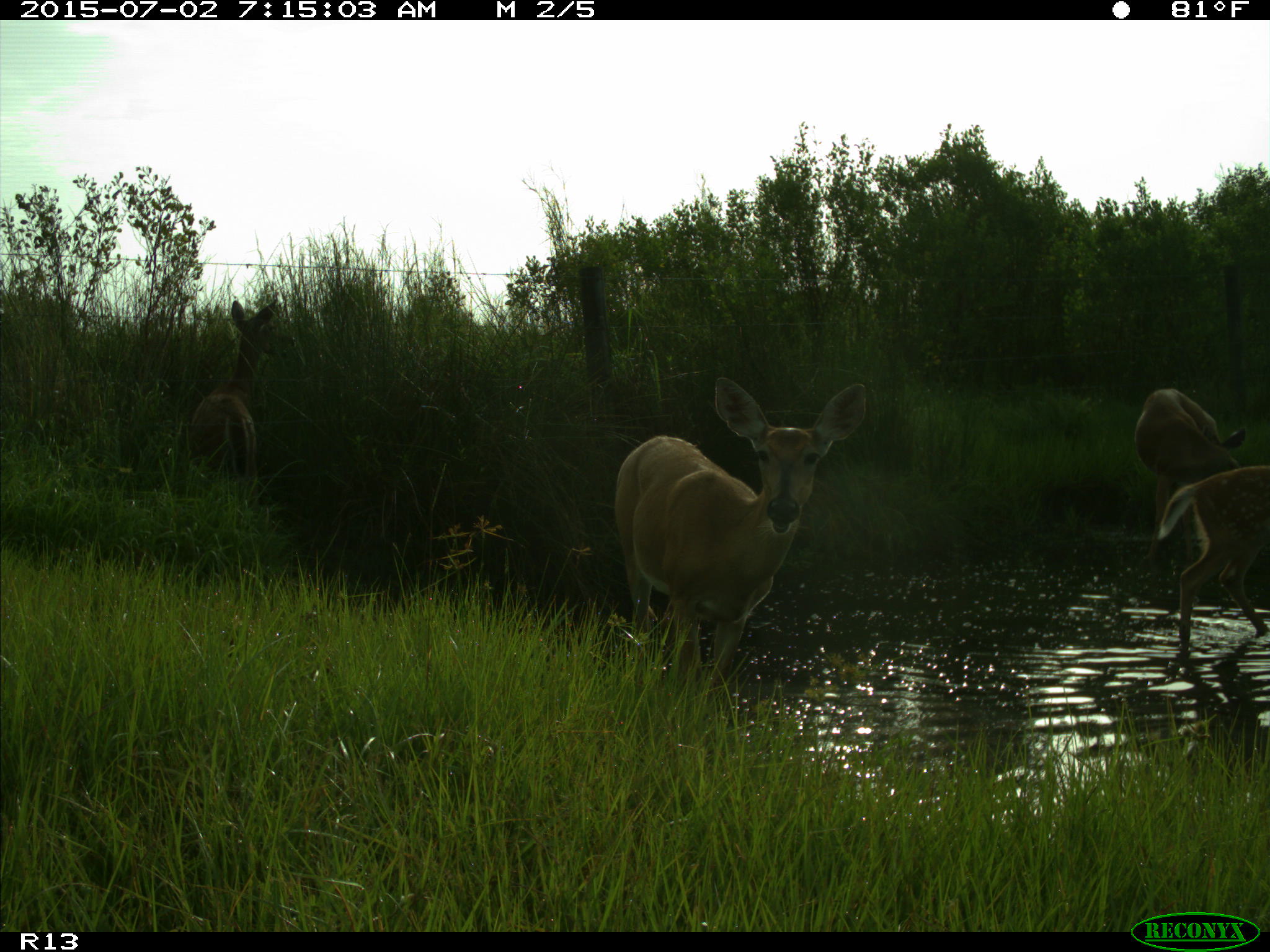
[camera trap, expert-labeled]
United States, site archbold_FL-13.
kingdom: Animalia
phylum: Chordata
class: Mammalia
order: Artiodactyla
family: Cervidae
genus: Odocoileus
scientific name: Odocoileus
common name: deer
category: unidentified deer